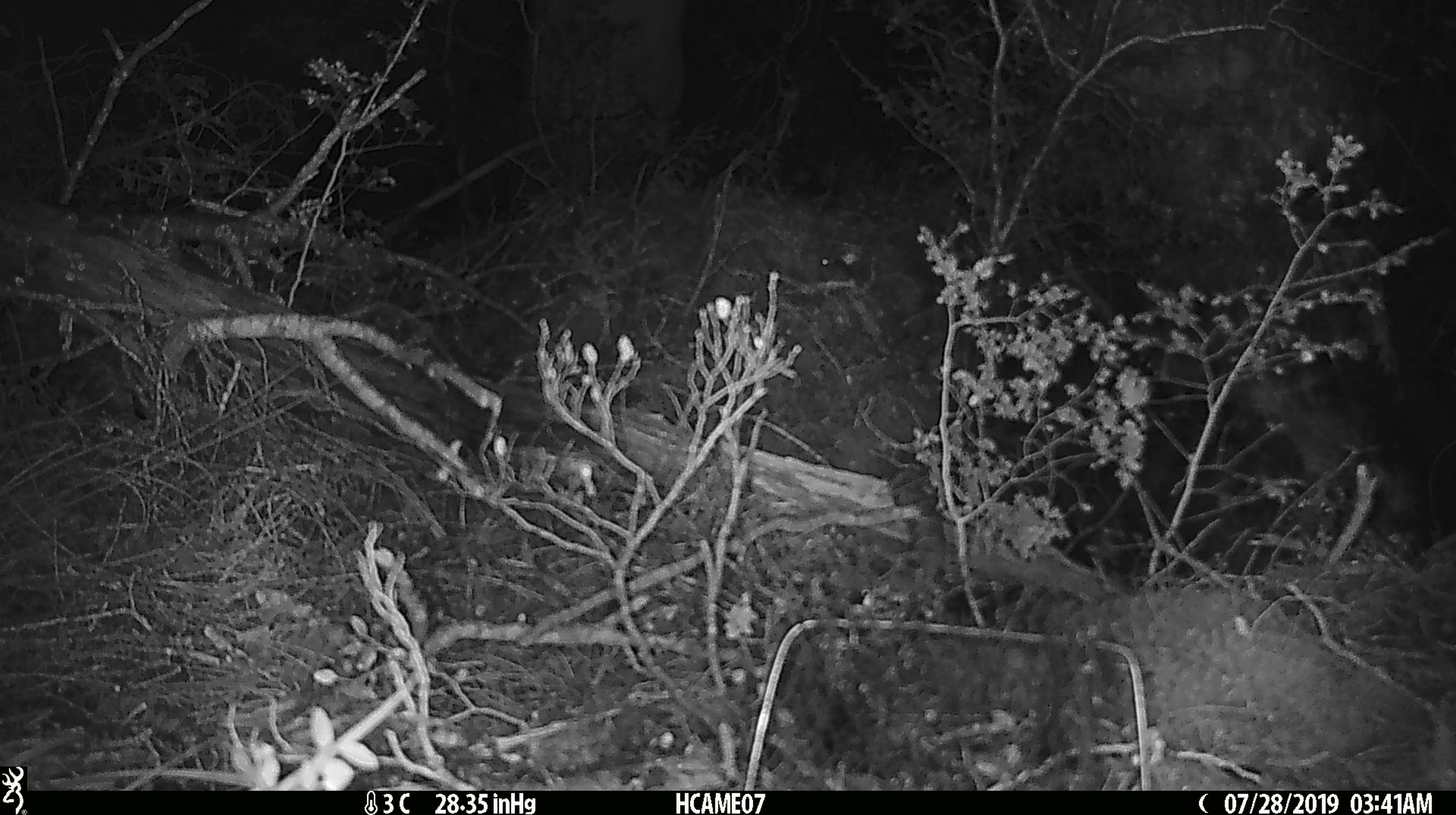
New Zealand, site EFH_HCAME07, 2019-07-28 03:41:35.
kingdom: Animalia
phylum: Chordata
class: Mammalia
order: Rodentia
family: Muridae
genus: Mus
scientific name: Mus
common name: mouse